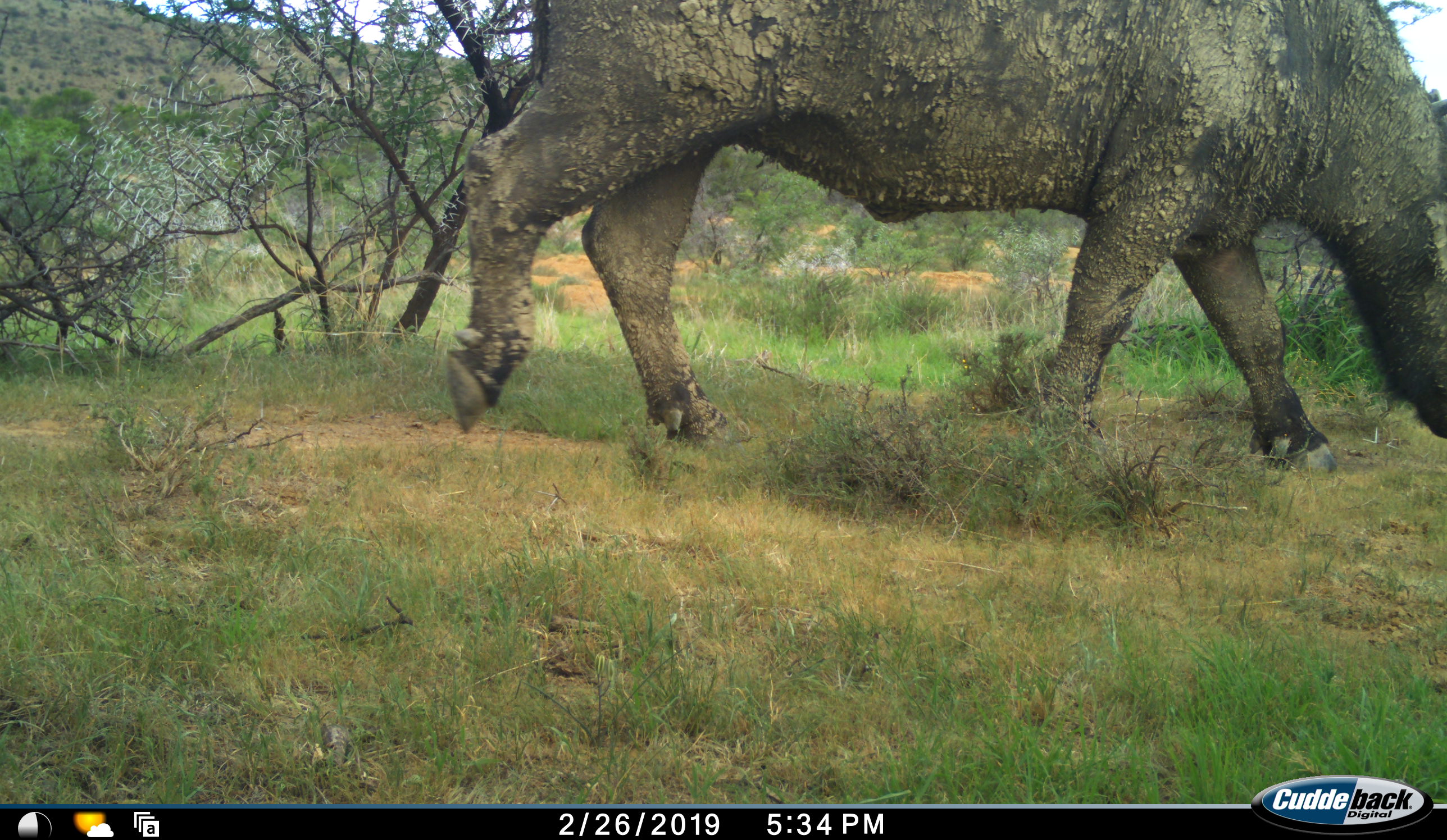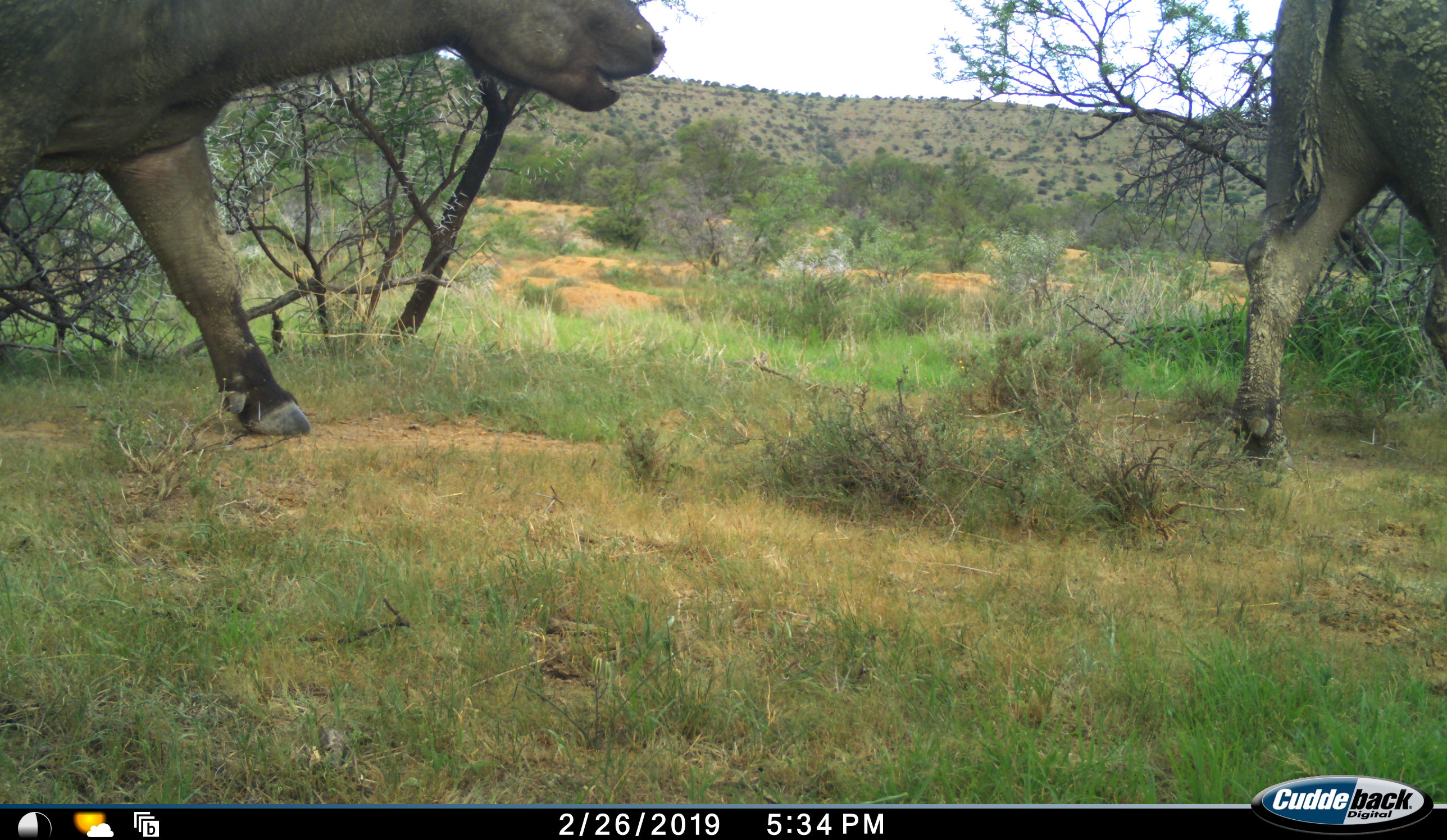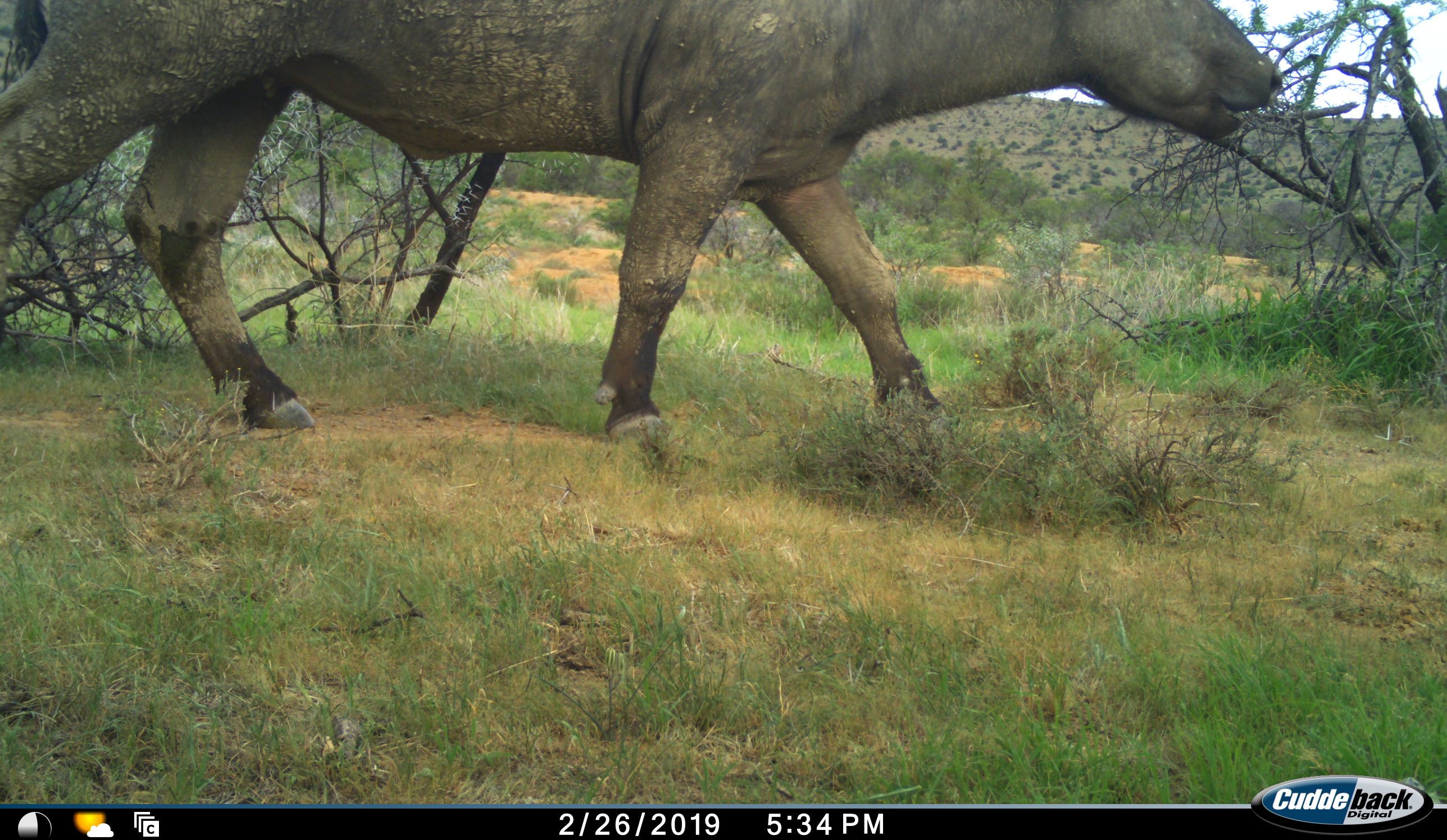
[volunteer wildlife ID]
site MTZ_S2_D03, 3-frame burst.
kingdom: Animalia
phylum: Chordata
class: Mammalia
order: Artiodactyla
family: Bovidae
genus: Syncerus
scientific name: Syncerus caffer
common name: african buffalo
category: buffalo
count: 2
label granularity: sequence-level